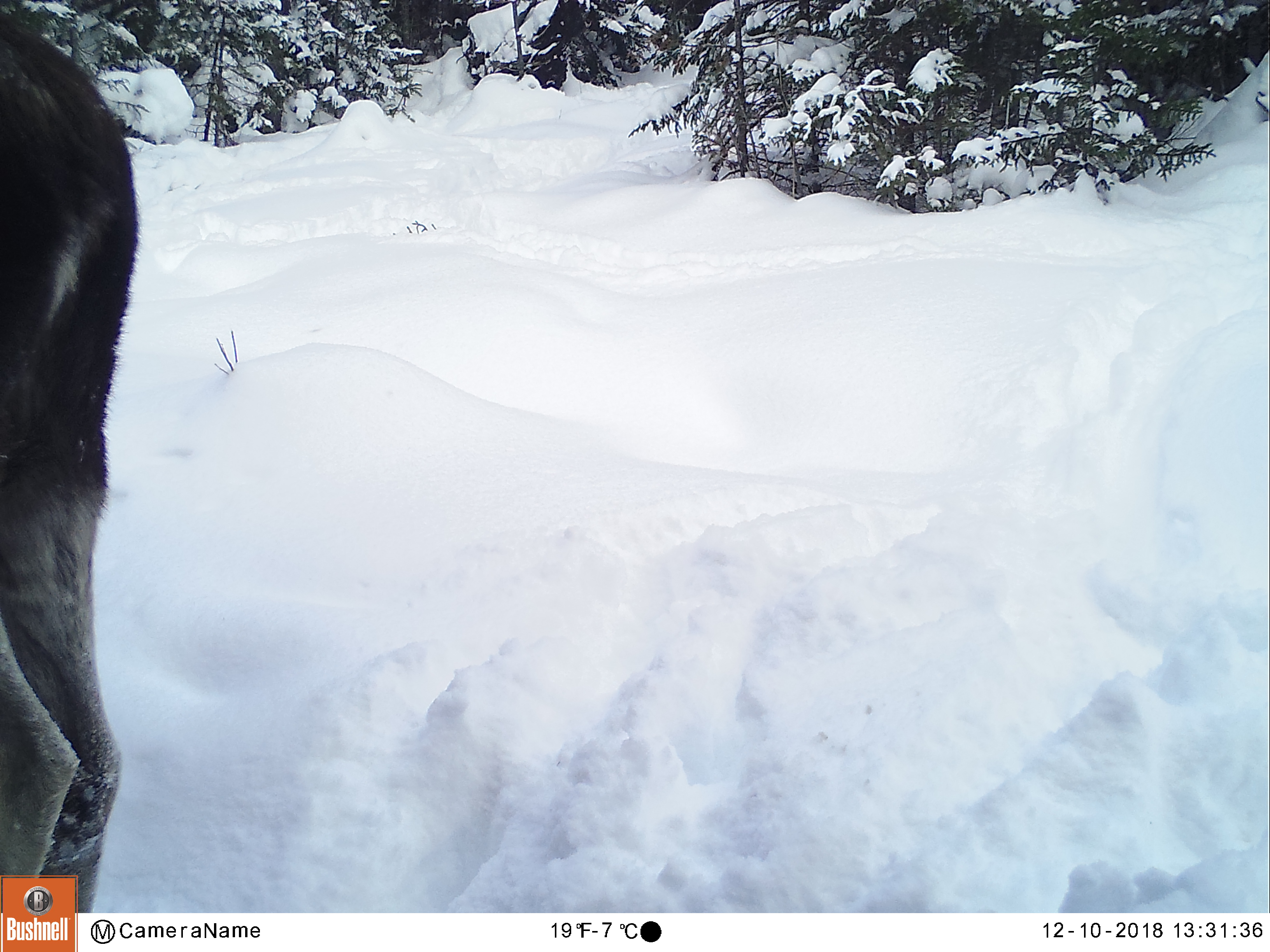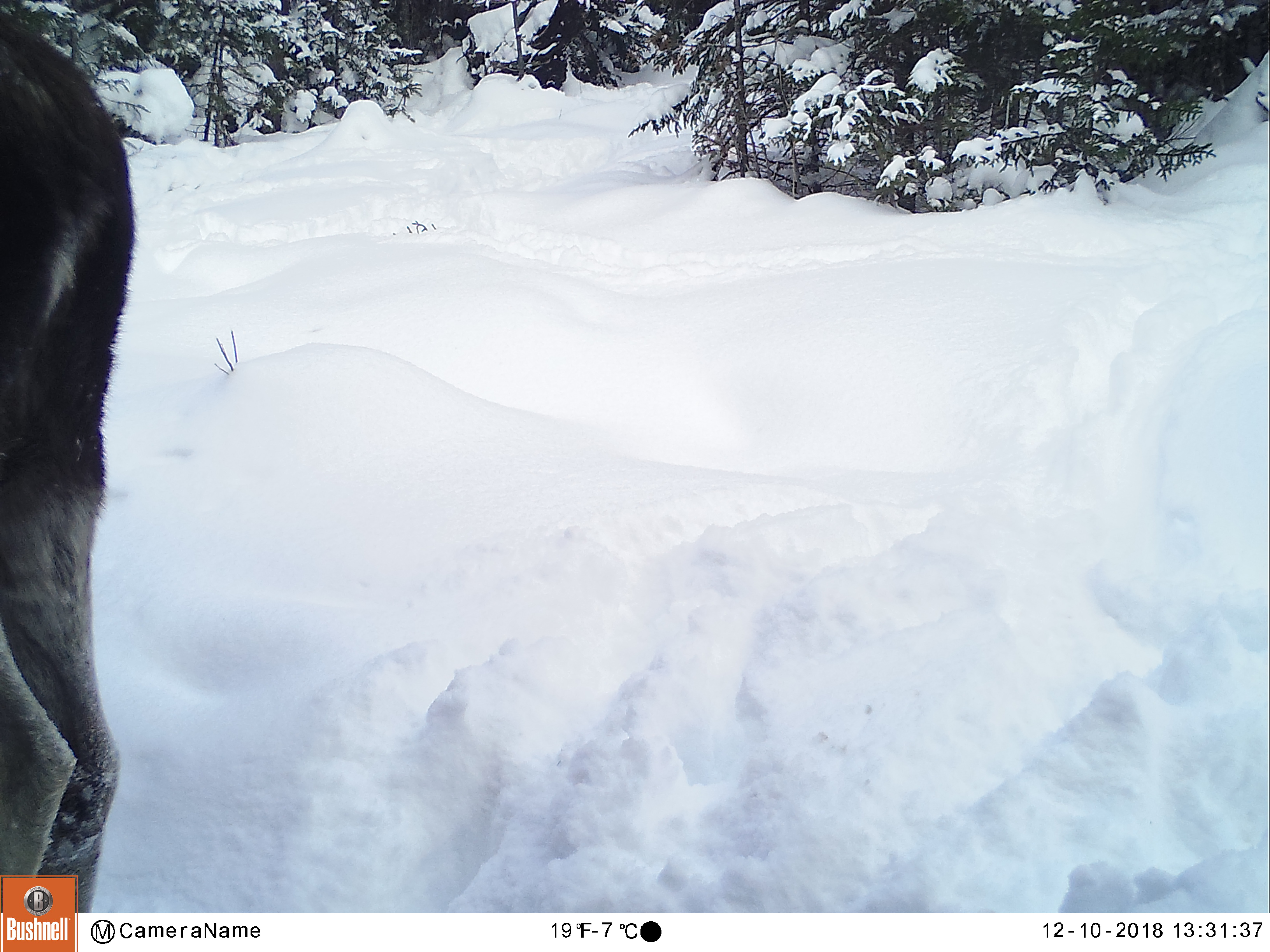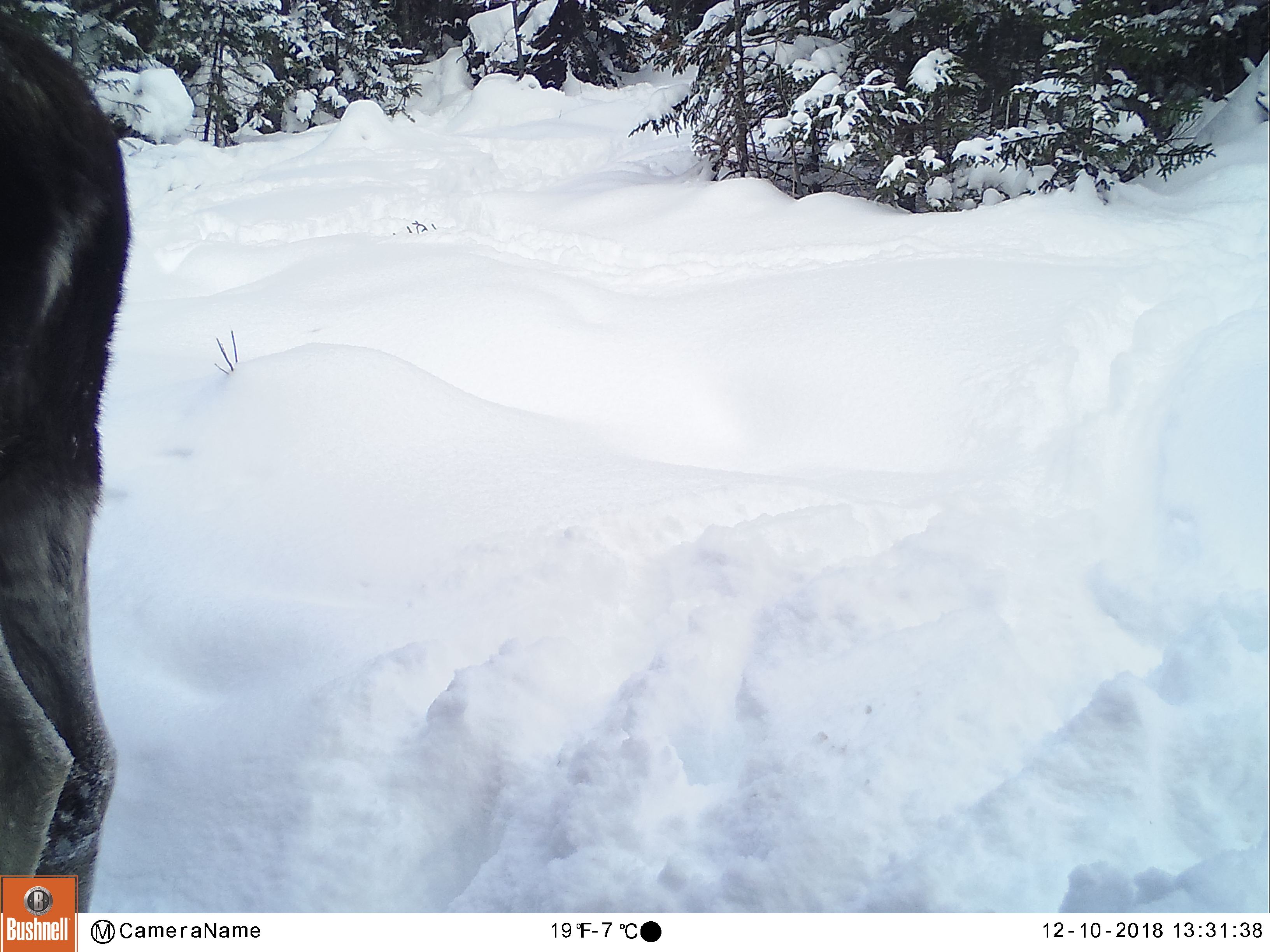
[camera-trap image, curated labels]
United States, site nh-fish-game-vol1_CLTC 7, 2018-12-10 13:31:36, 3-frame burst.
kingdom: Animalia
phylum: Chordata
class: Mammalia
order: Artiodactyla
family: Cervidae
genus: Alces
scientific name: Alces alces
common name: moose